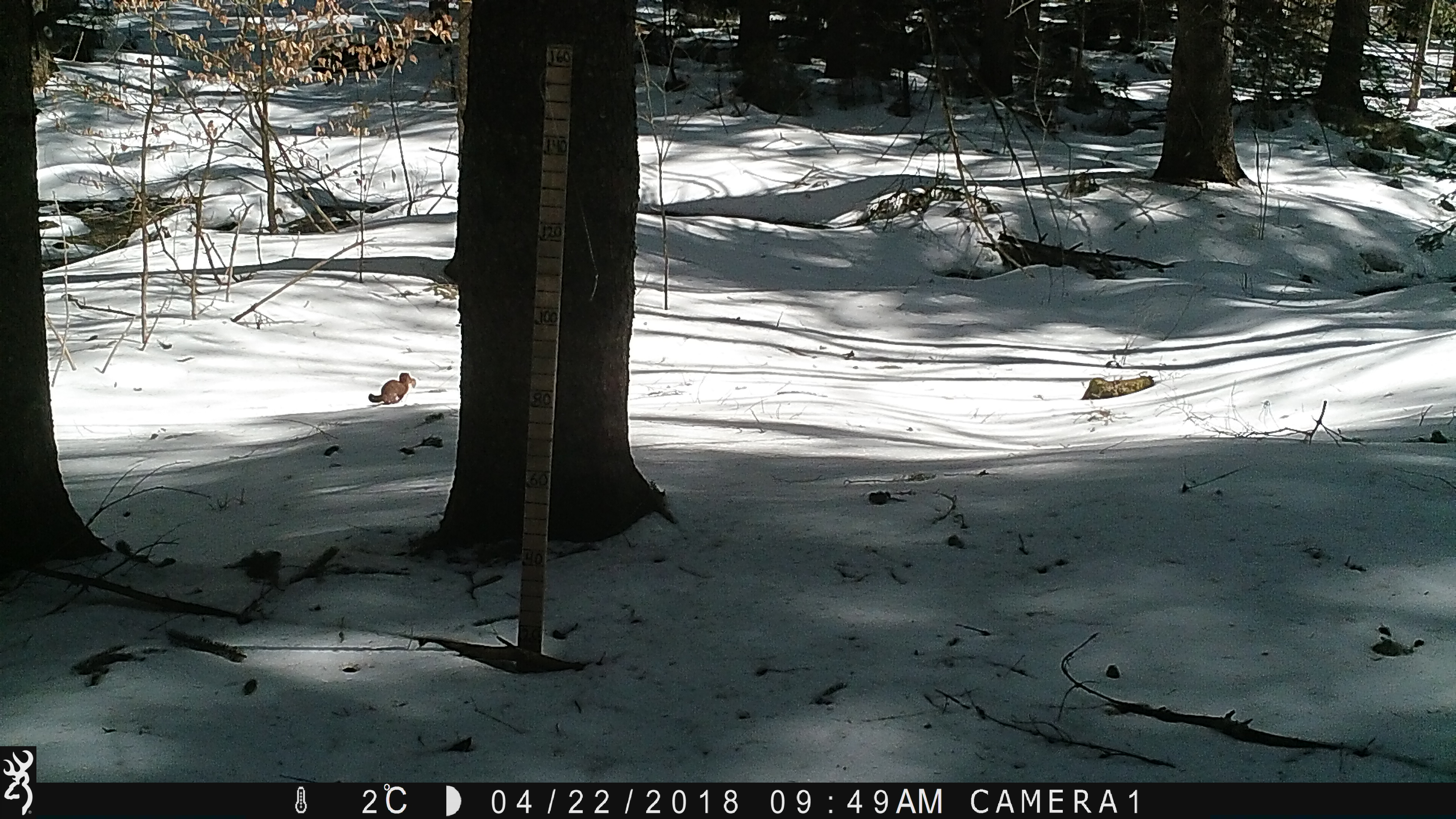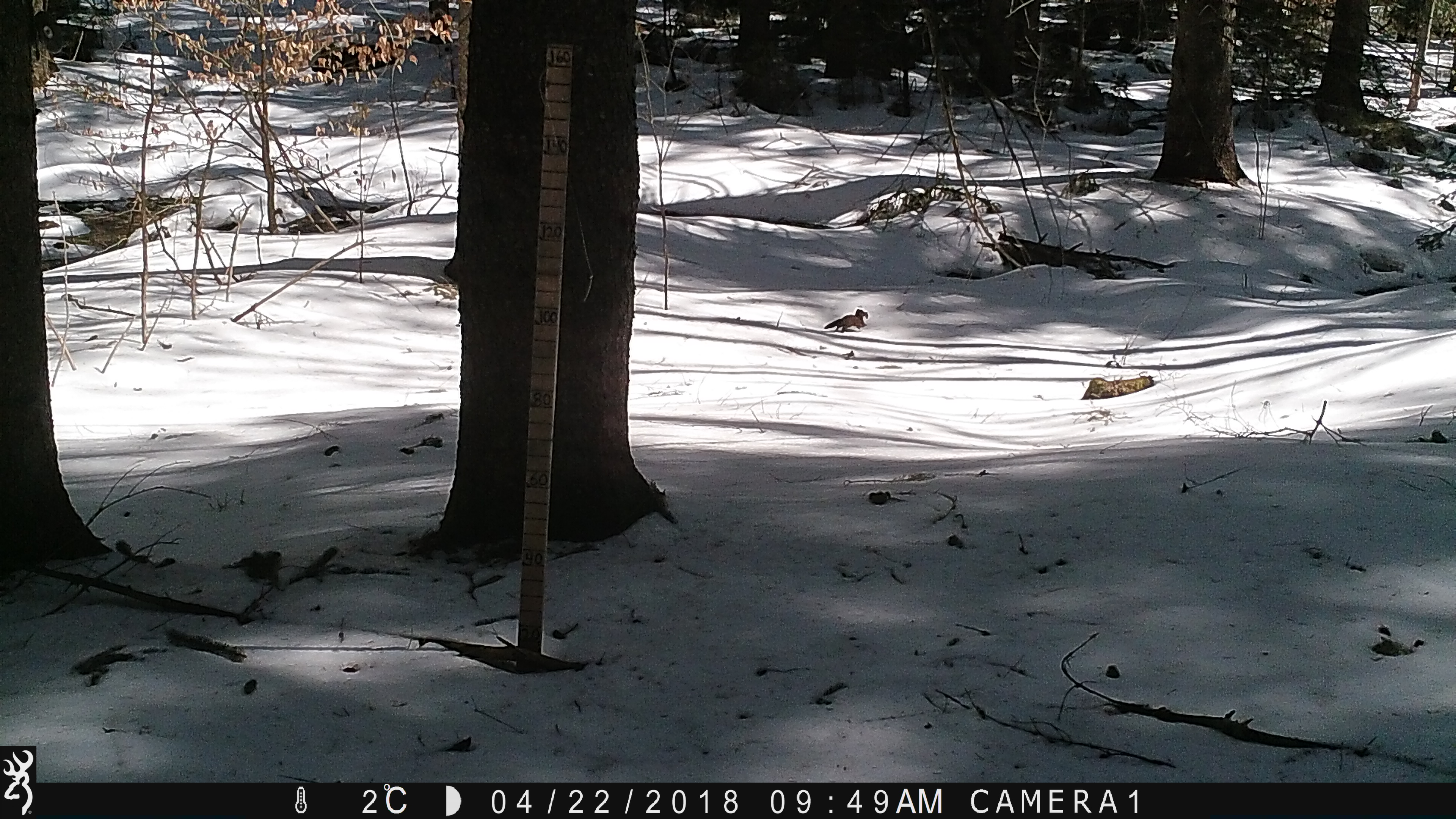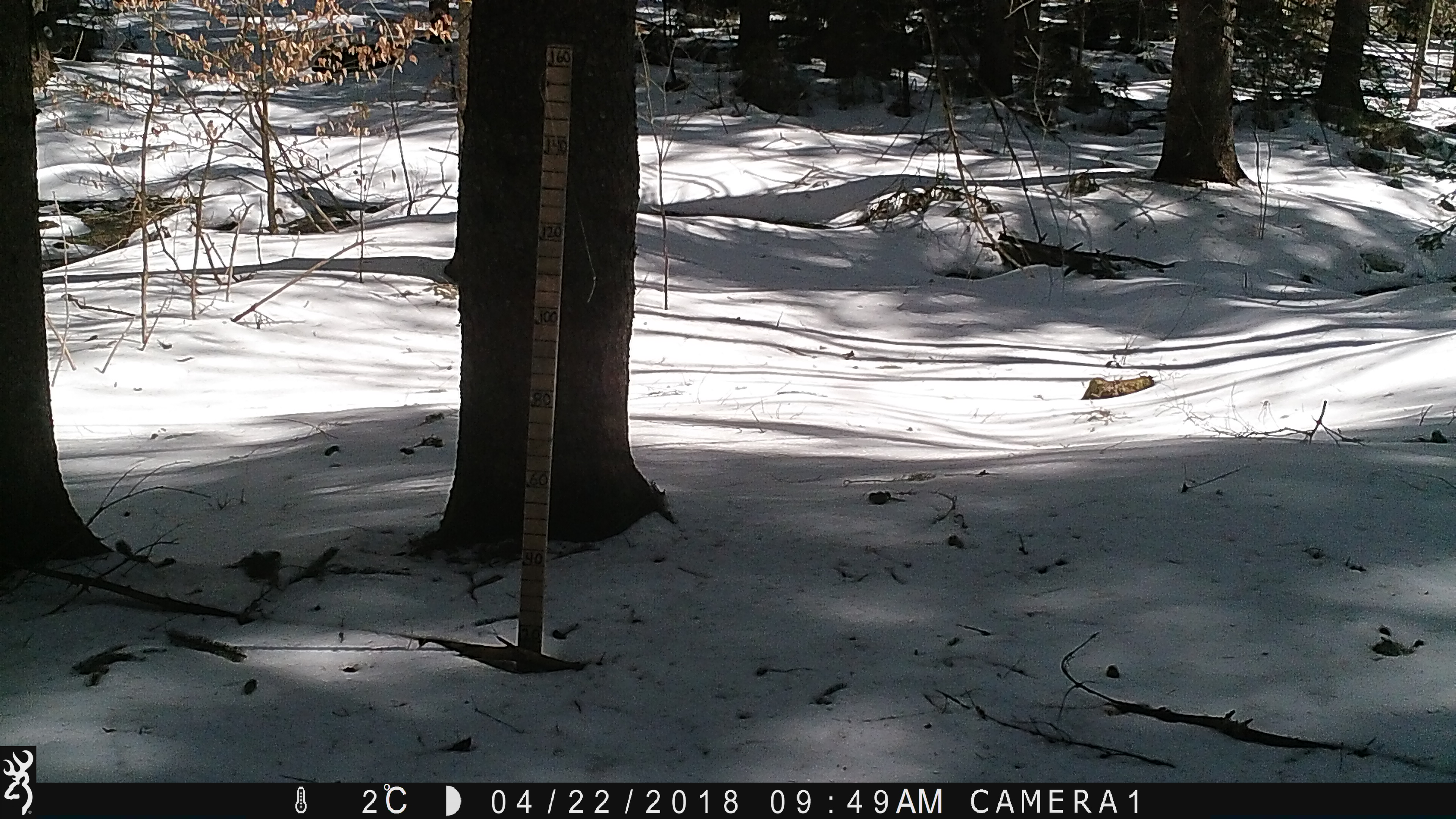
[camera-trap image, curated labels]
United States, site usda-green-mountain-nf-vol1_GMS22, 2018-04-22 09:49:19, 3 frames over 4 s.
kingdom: Animalia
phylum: Chordata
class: Mammalia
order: Carnivora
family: Mustelidae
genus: Mustela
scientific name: Mustela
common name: weasel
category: weasel sp.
Weasel sp. (weasel) (Mustela).